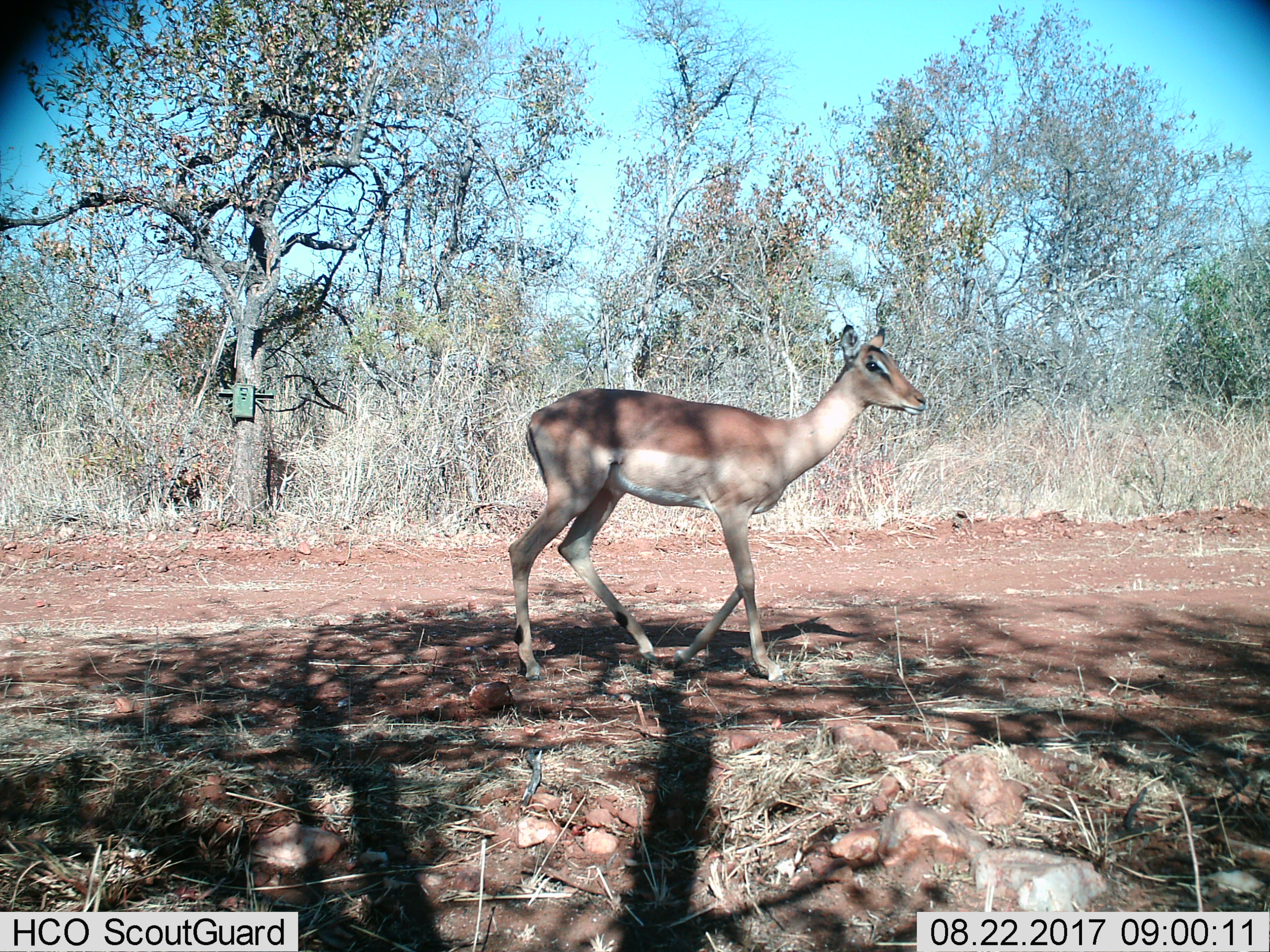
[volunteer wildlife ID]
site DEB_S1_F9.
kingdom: Animalia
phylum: Chordata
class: Mammalia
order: Artiodactyla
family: Bovidae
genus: Aepyceros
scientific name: Aepyceros melampus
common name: impala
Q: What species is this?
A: Impala (Aepyceros melampus).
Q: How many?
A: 1.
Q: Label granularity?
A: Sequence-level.